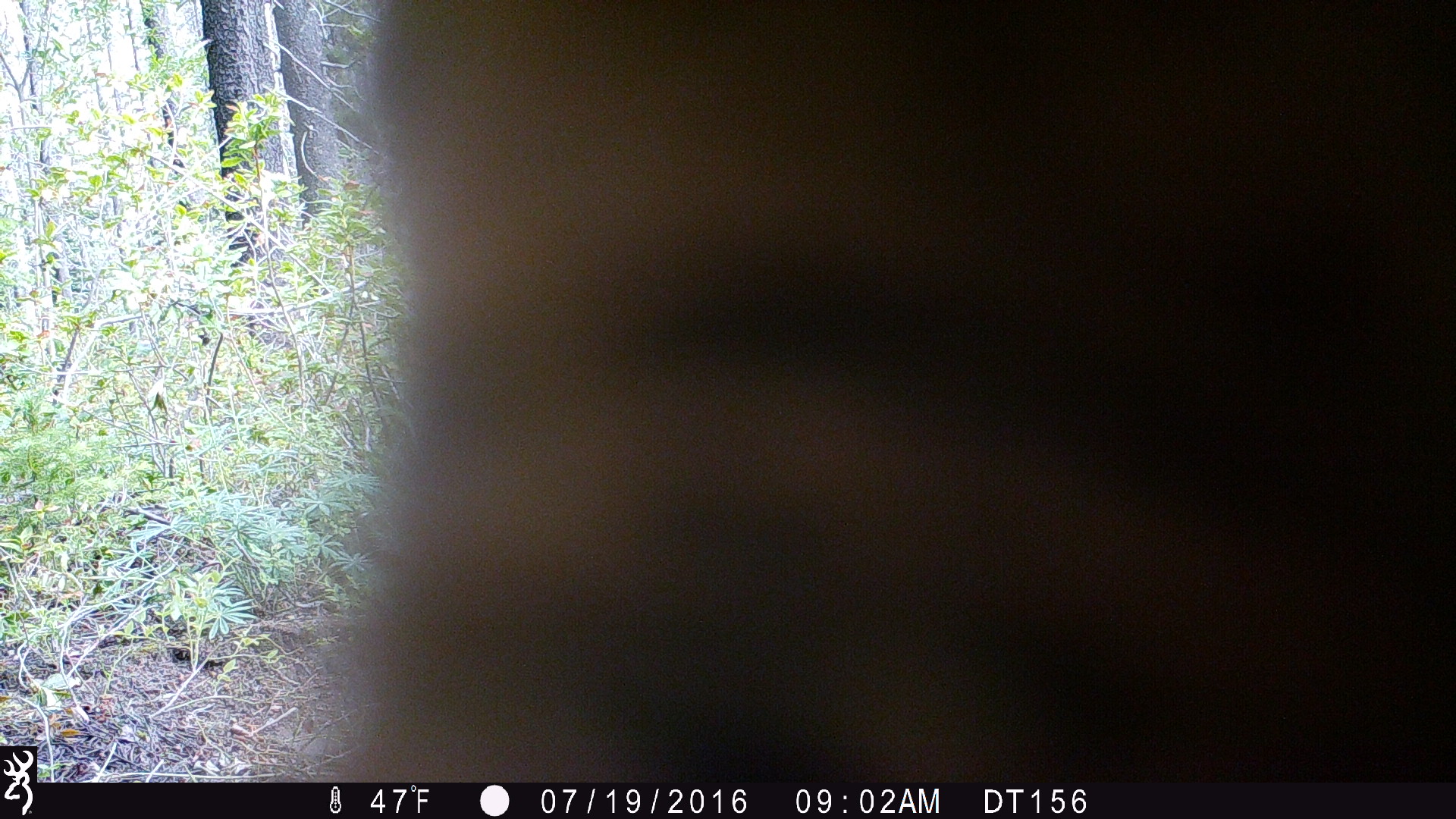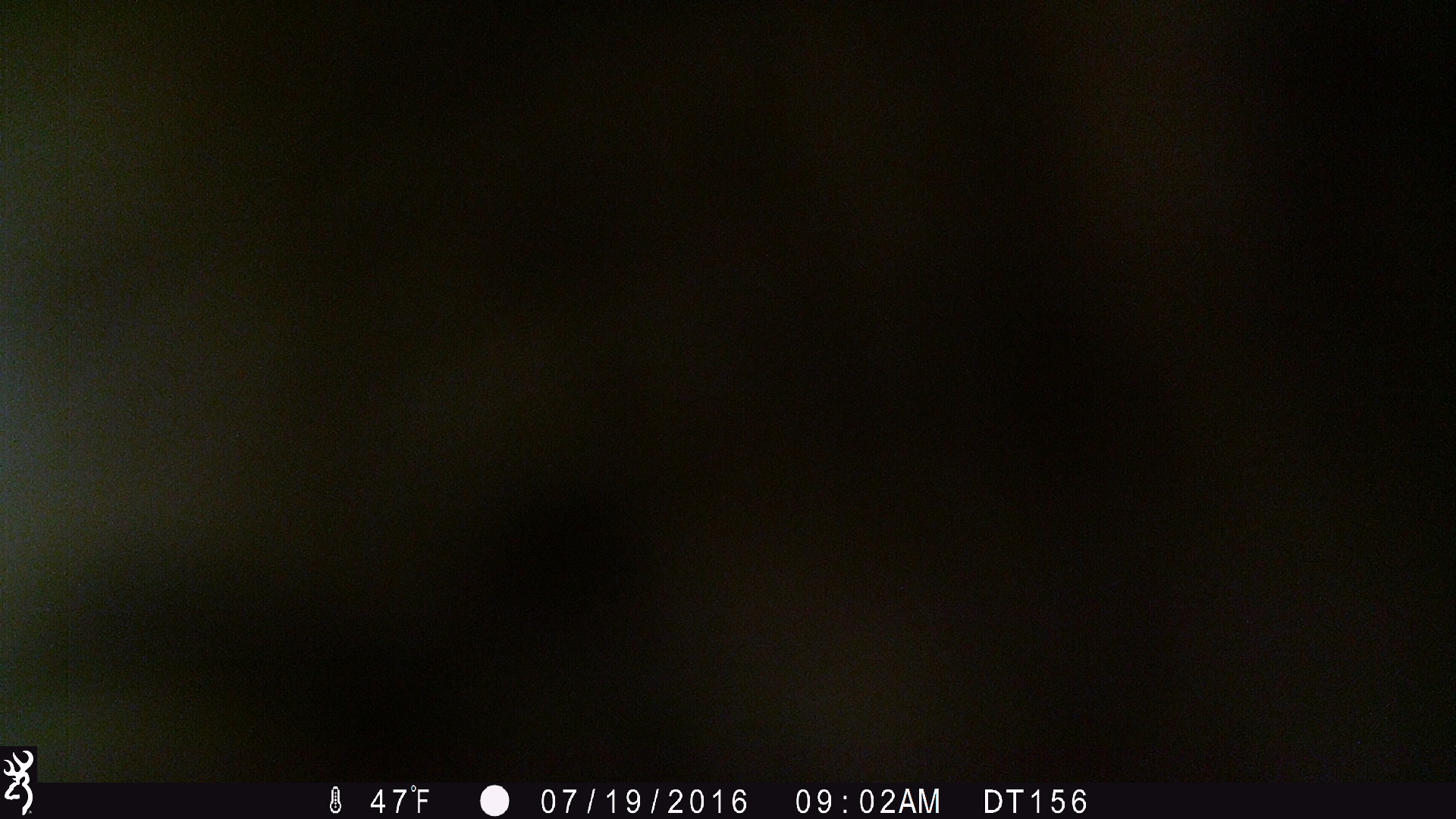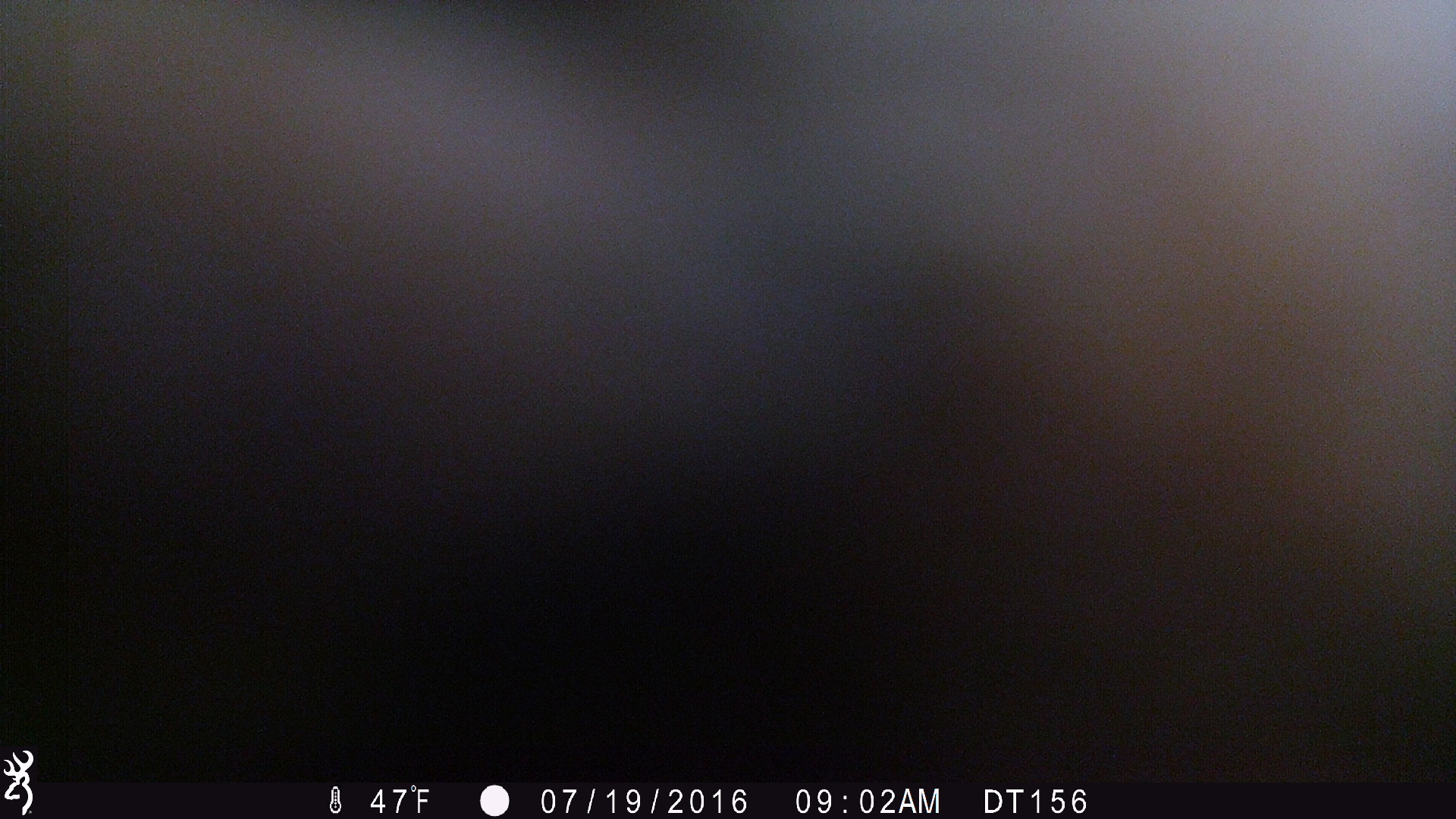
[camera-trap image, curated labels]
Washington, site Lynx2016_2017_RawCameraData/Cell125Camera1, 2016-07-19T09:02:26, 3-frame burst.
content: unidentified animal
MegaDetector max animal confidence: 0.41